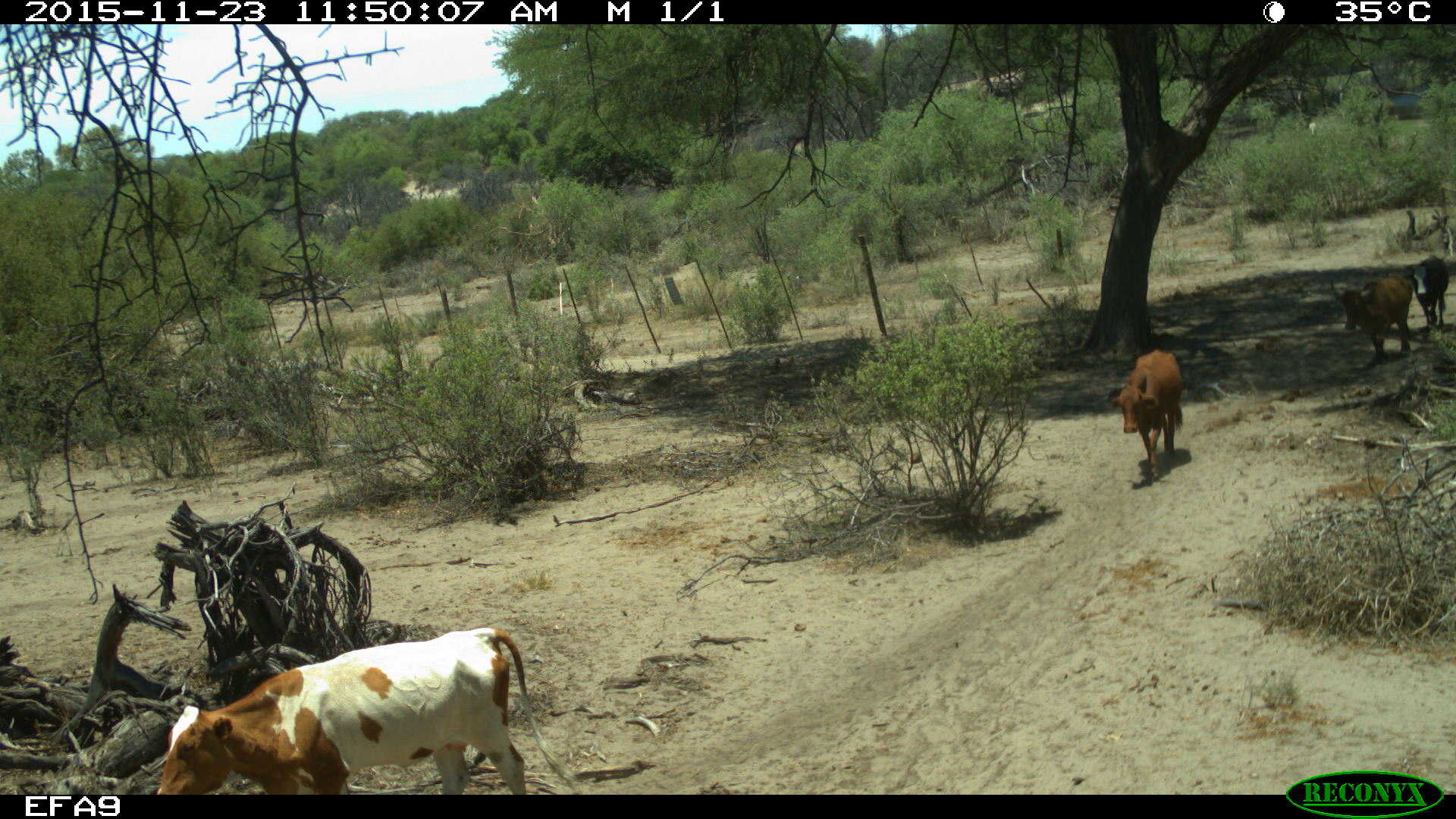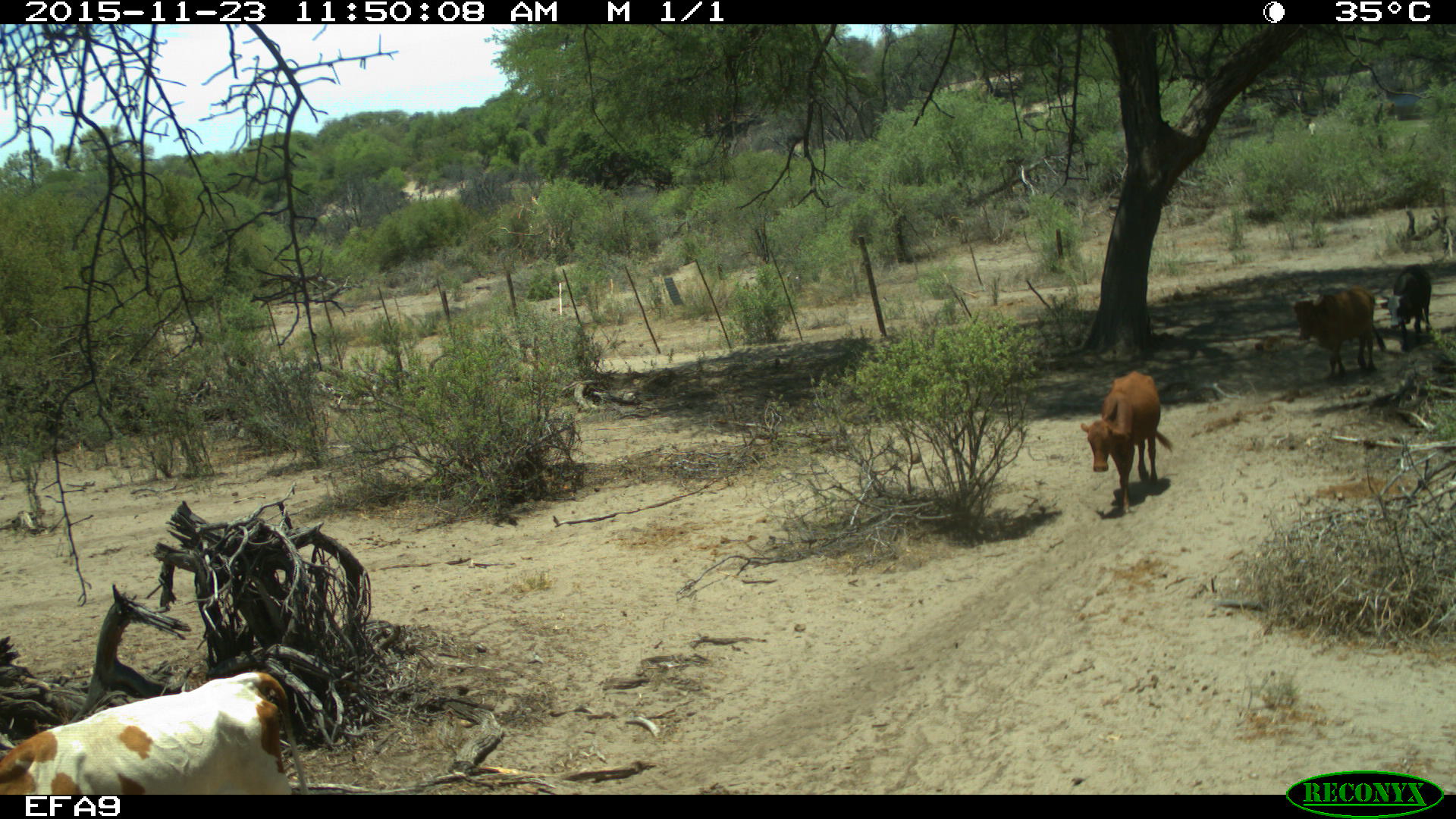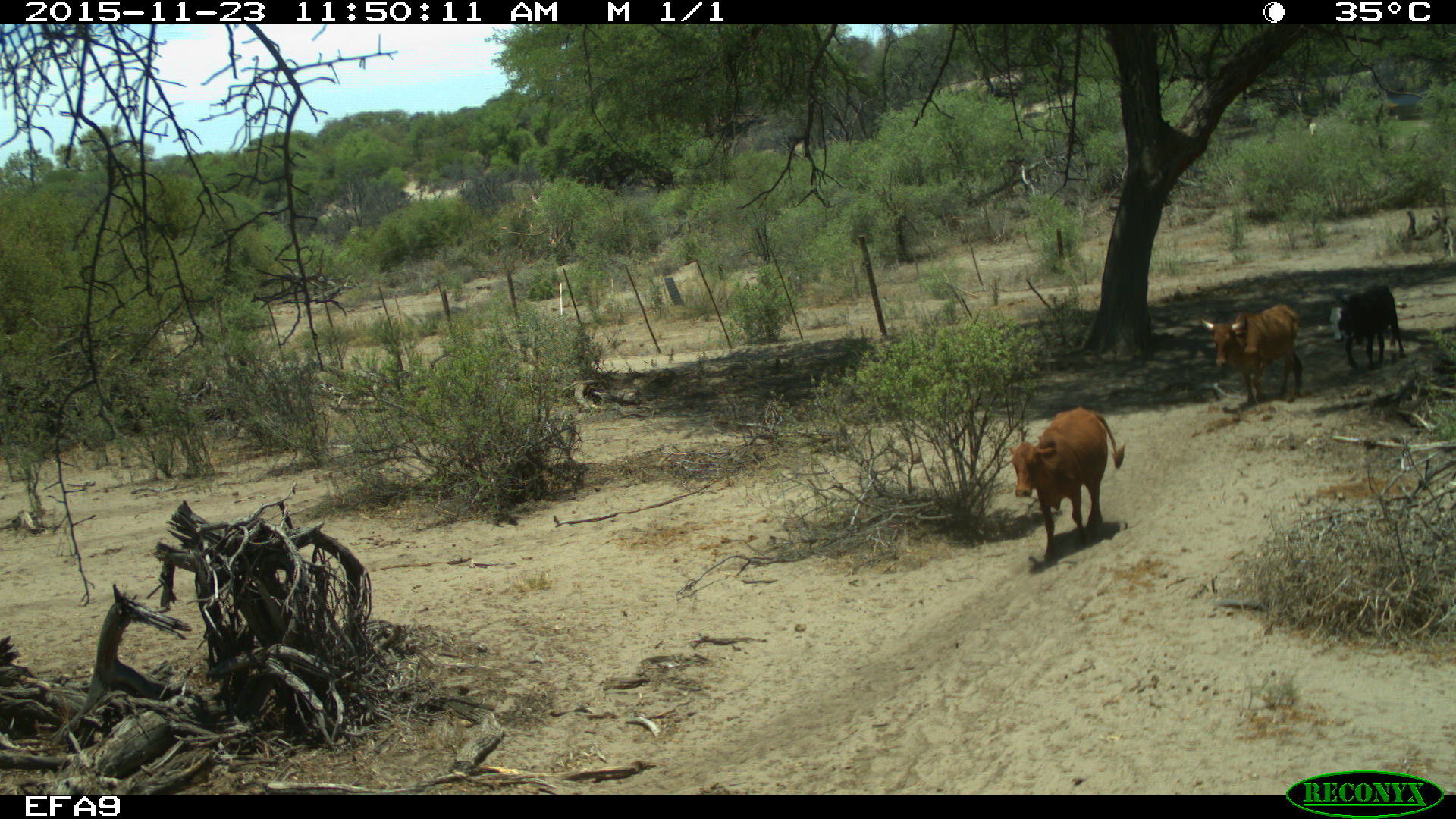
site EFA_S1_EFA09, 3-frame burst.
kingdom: Animalia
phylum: Chordata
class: Mammalia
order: Artiodactyla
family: Bovidae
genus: Bos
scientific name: Bos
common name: cattle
Cattle (Bos), count 4. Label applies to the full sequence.